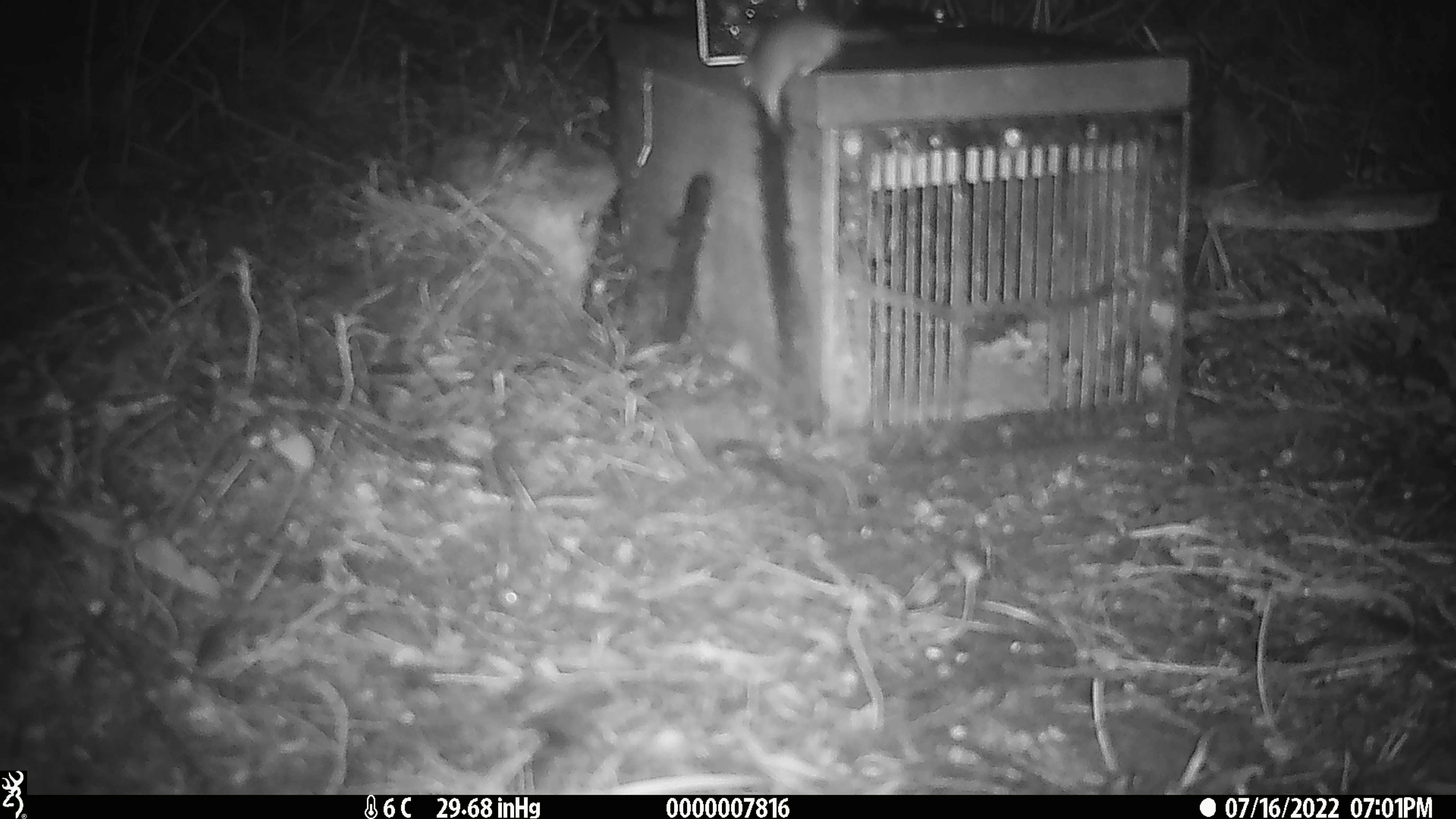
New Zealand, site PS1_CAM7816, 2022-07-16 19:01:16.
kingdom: Animalia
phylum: Chordata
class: Mammalia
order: Rodentia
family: Muridae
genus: Mus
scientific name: Mus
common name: mouse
Mouse (Mus).